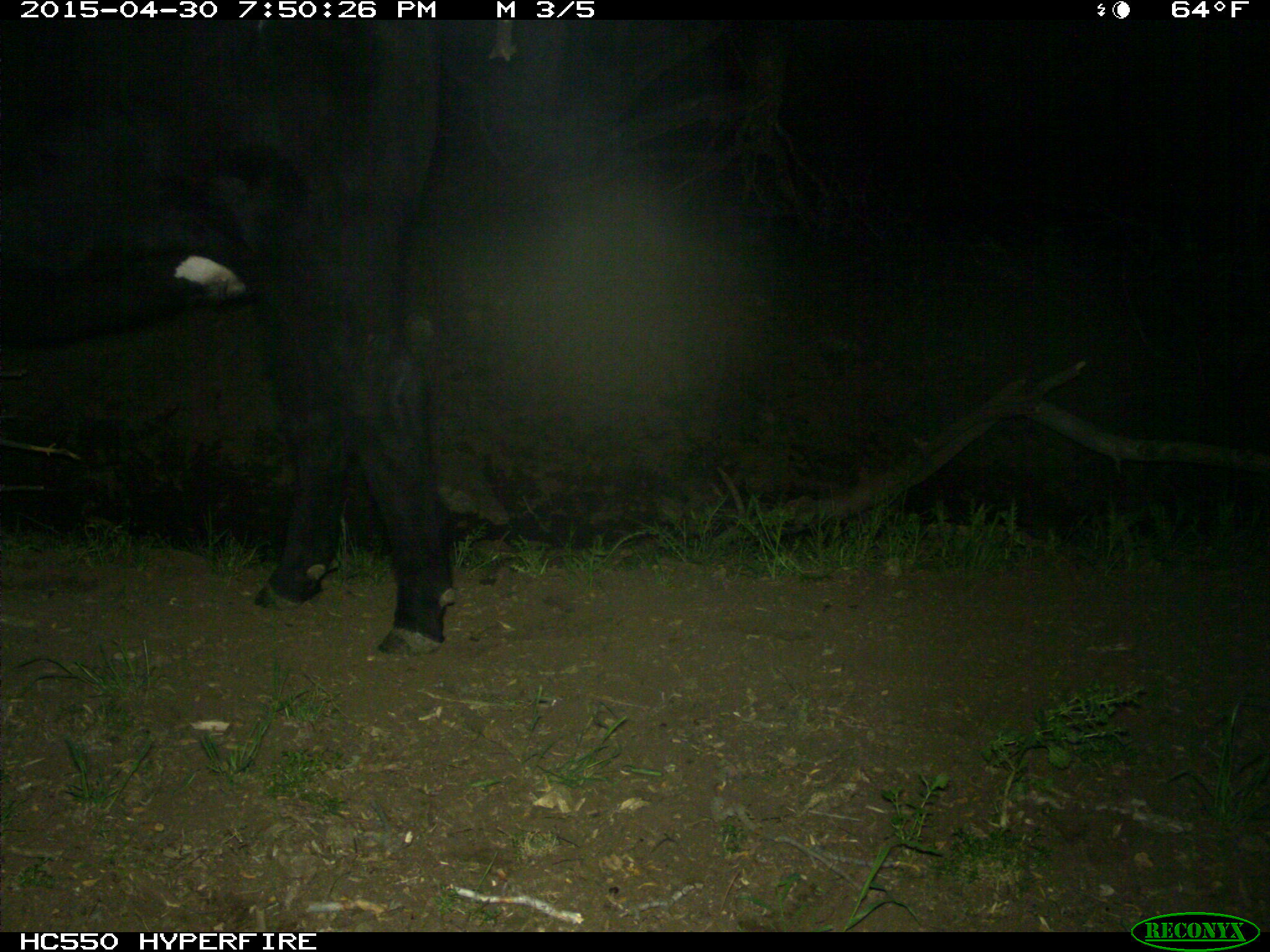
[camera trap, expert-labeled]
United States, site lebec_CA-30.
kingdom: Animalia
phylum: Chordata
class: Mammalia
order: Artiodactyla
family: Bovidae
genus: Bos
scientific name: Bos taurus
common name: domestic cow